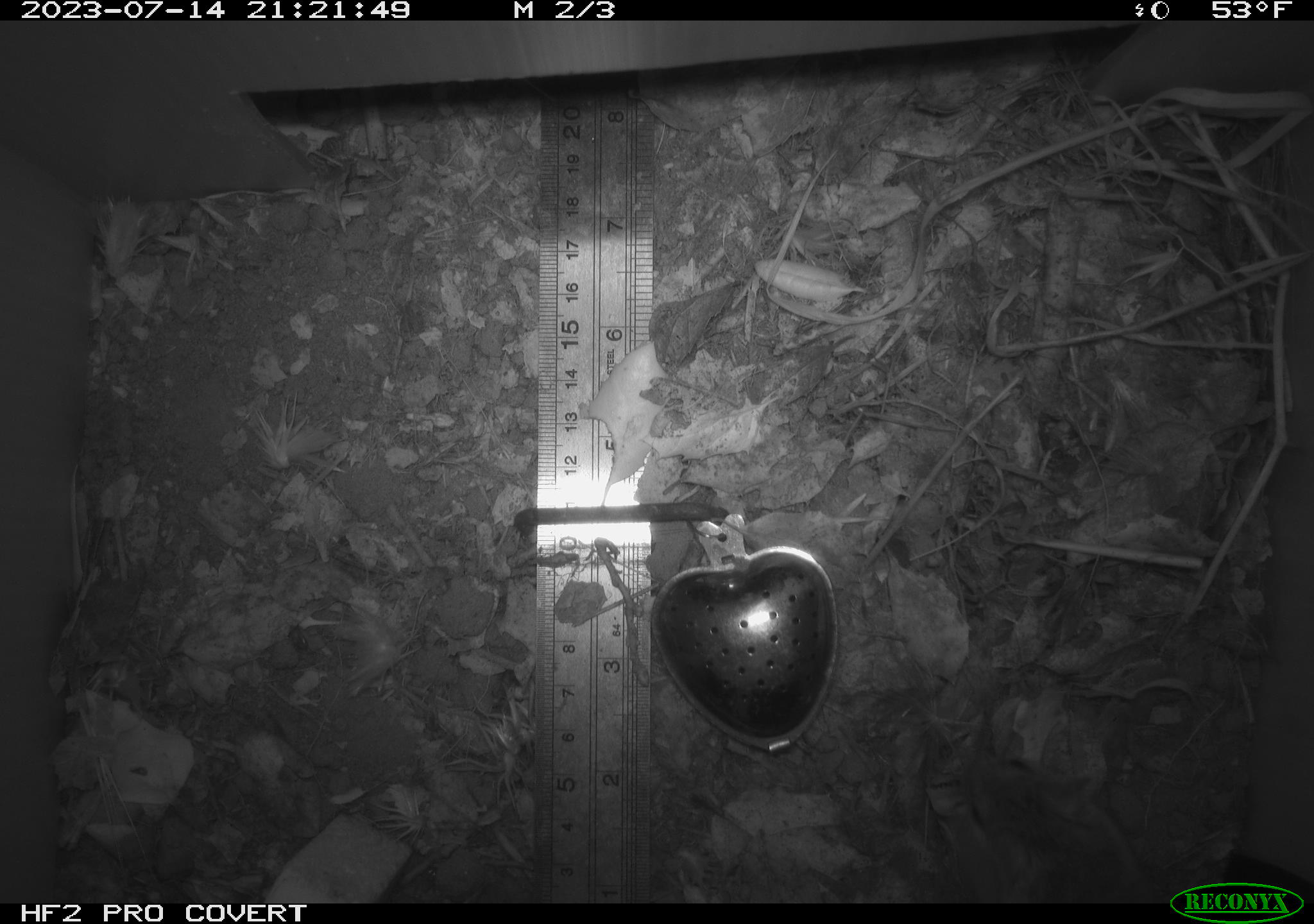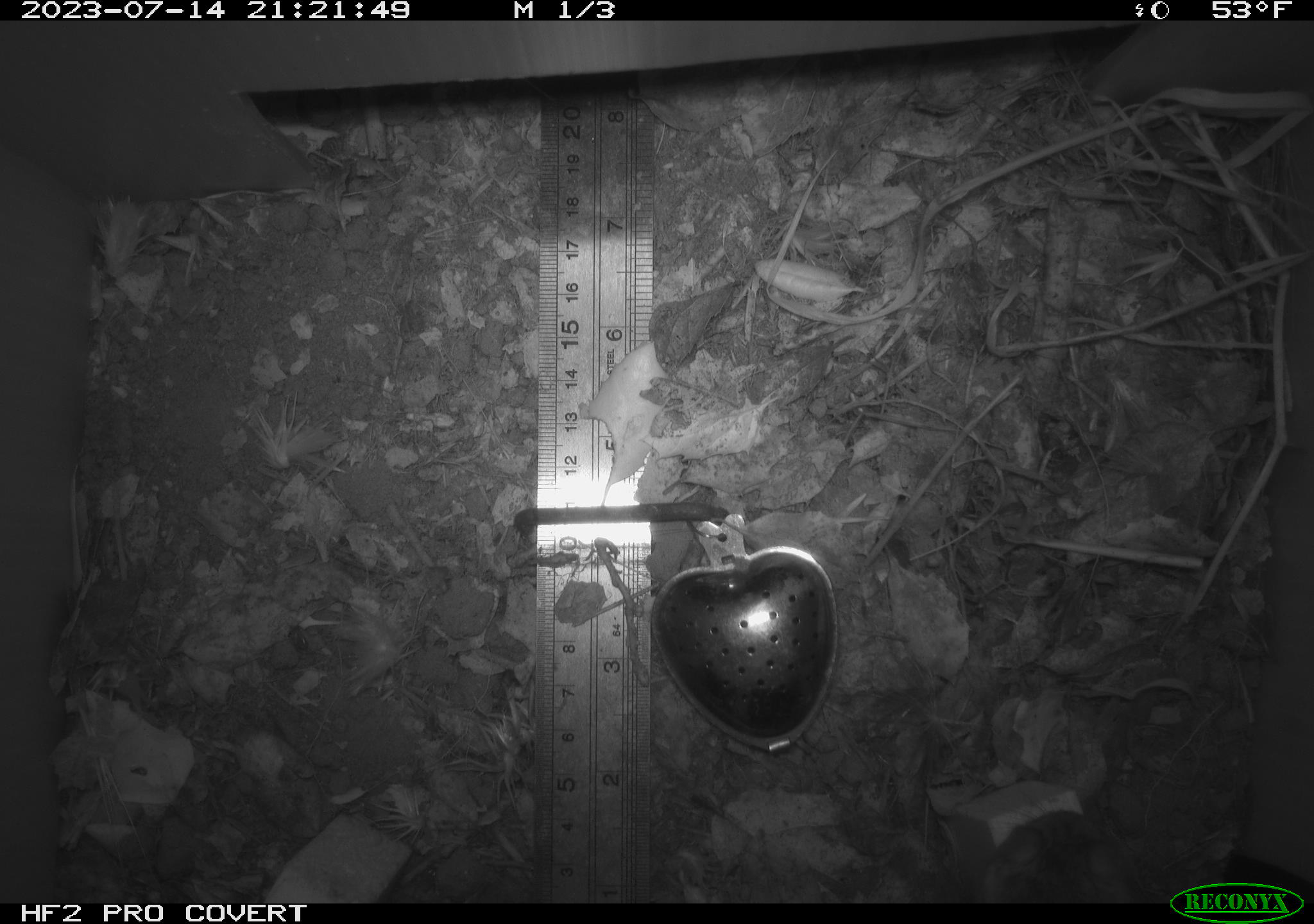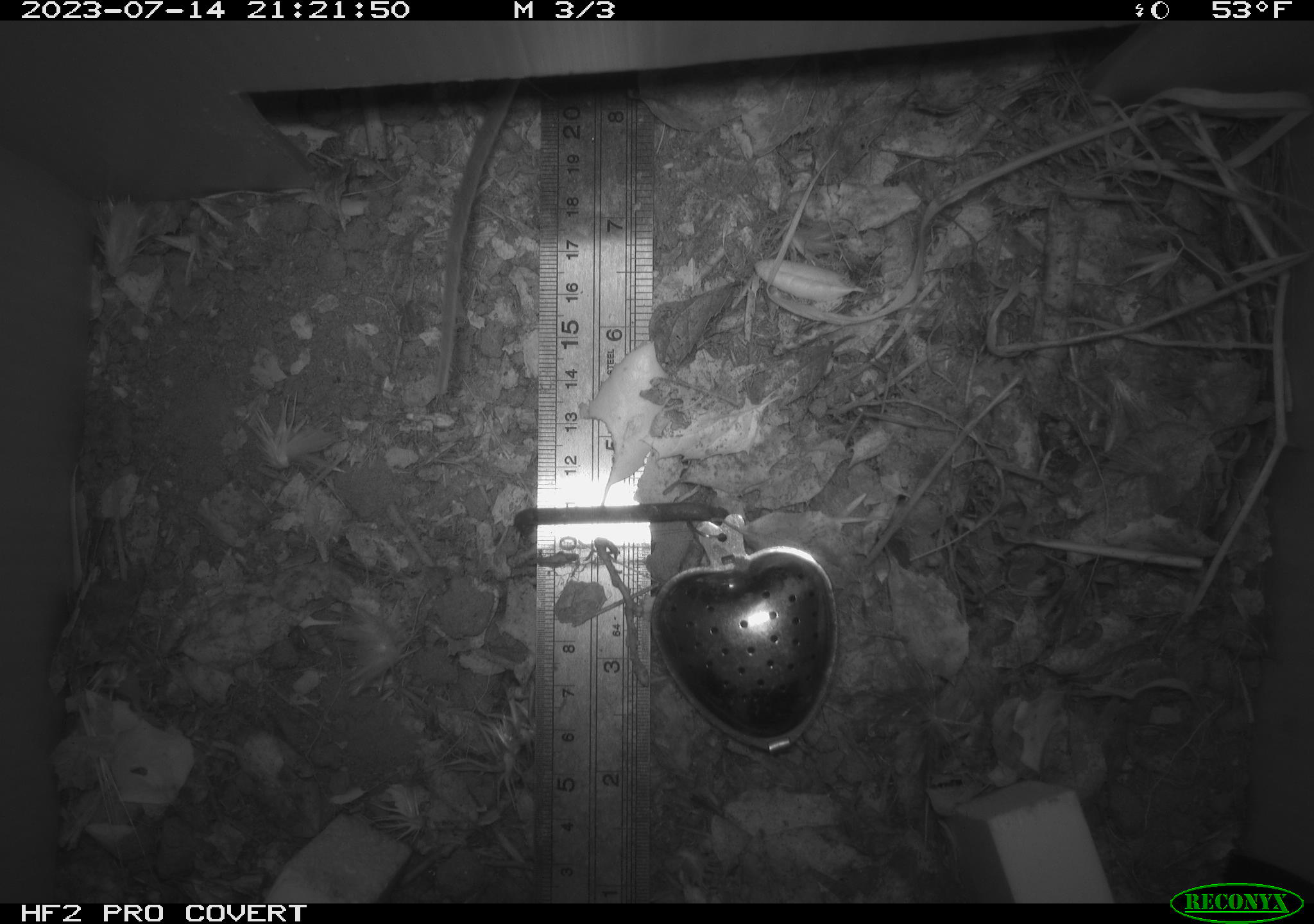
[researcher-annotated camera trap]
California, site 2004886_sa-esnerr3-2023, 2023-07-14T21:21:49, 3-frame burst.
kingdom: Animalia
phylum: Chordata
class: Mammalia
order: Rodentia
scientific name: Rodentia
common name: mouse species